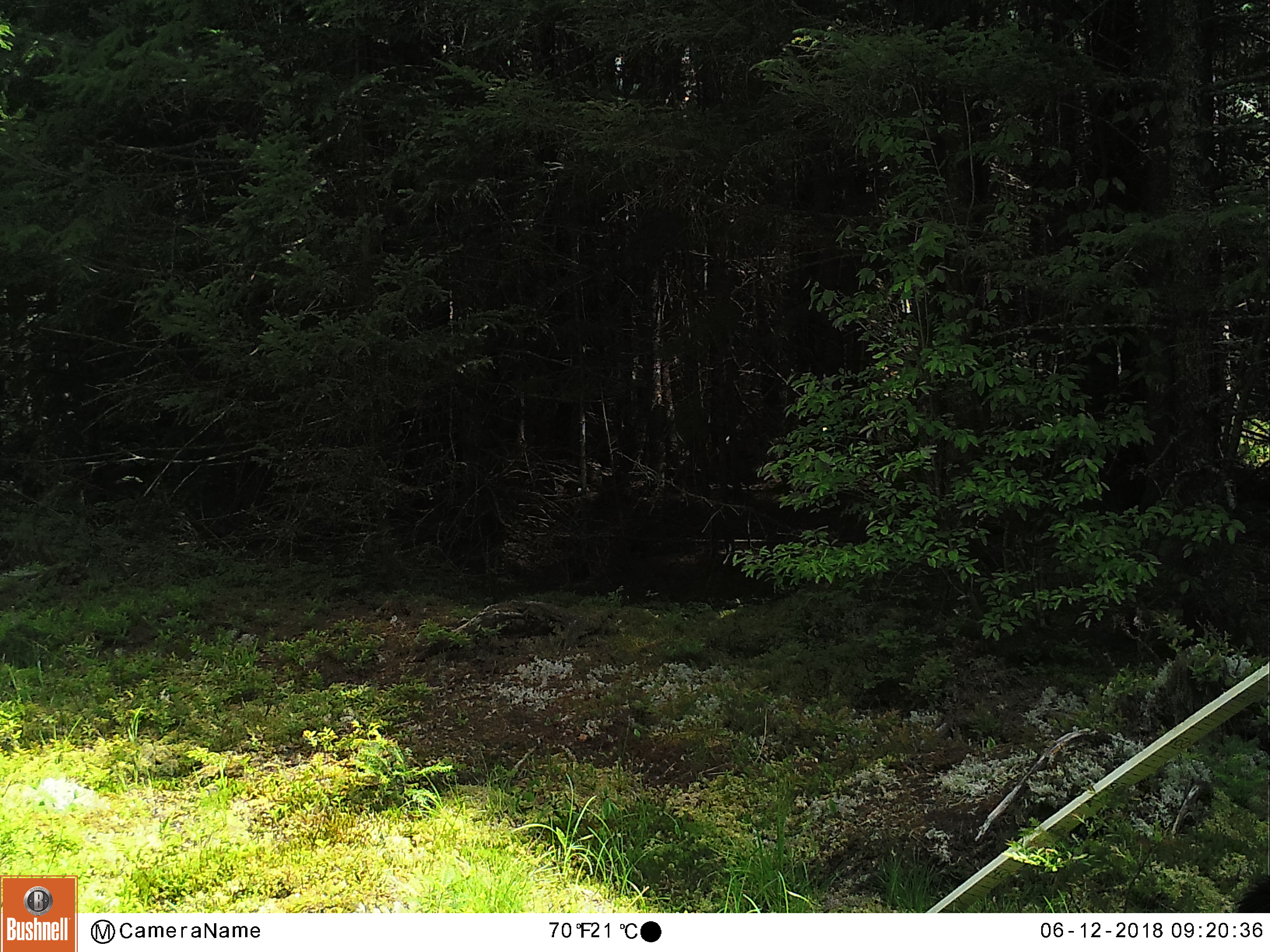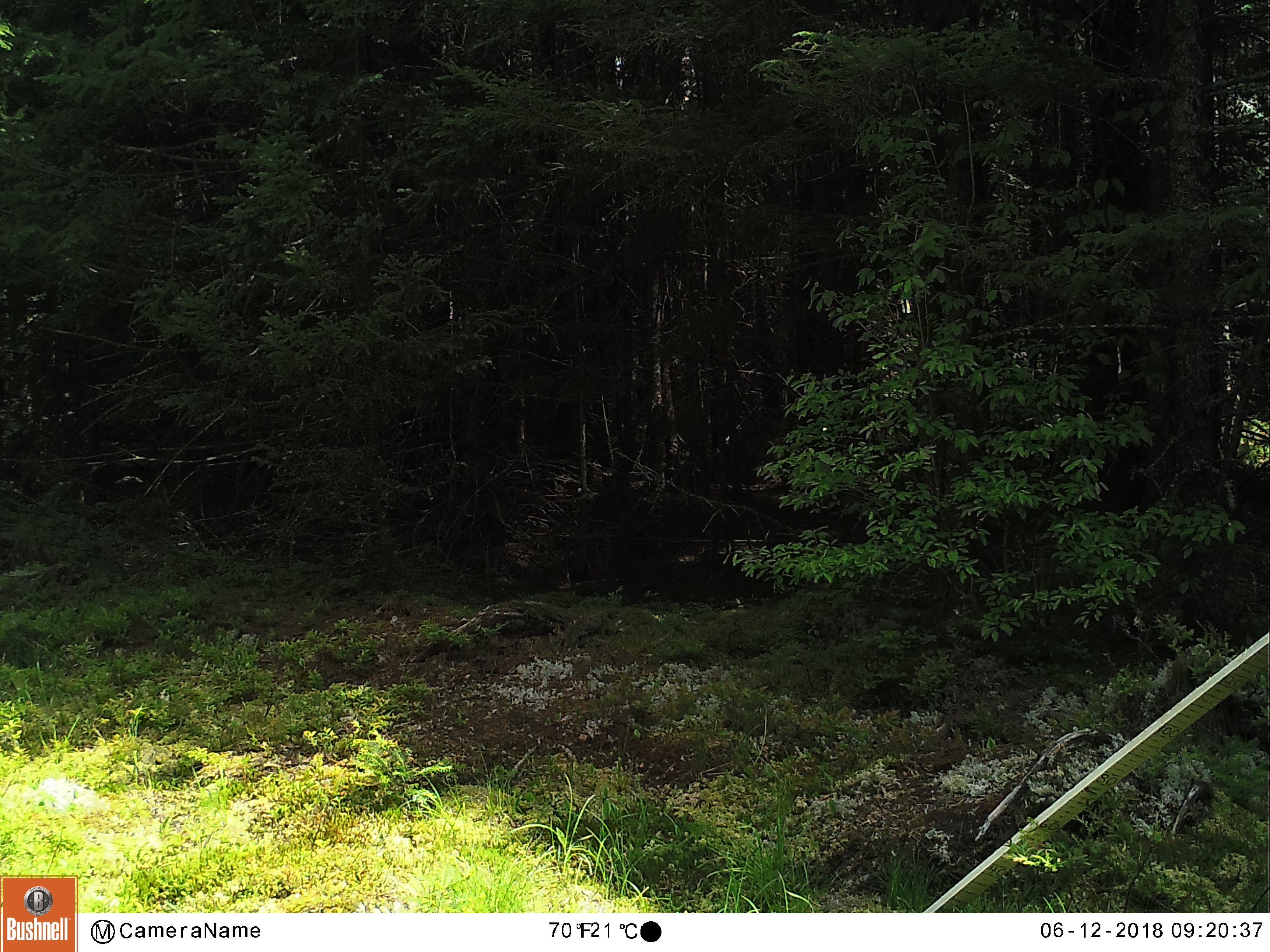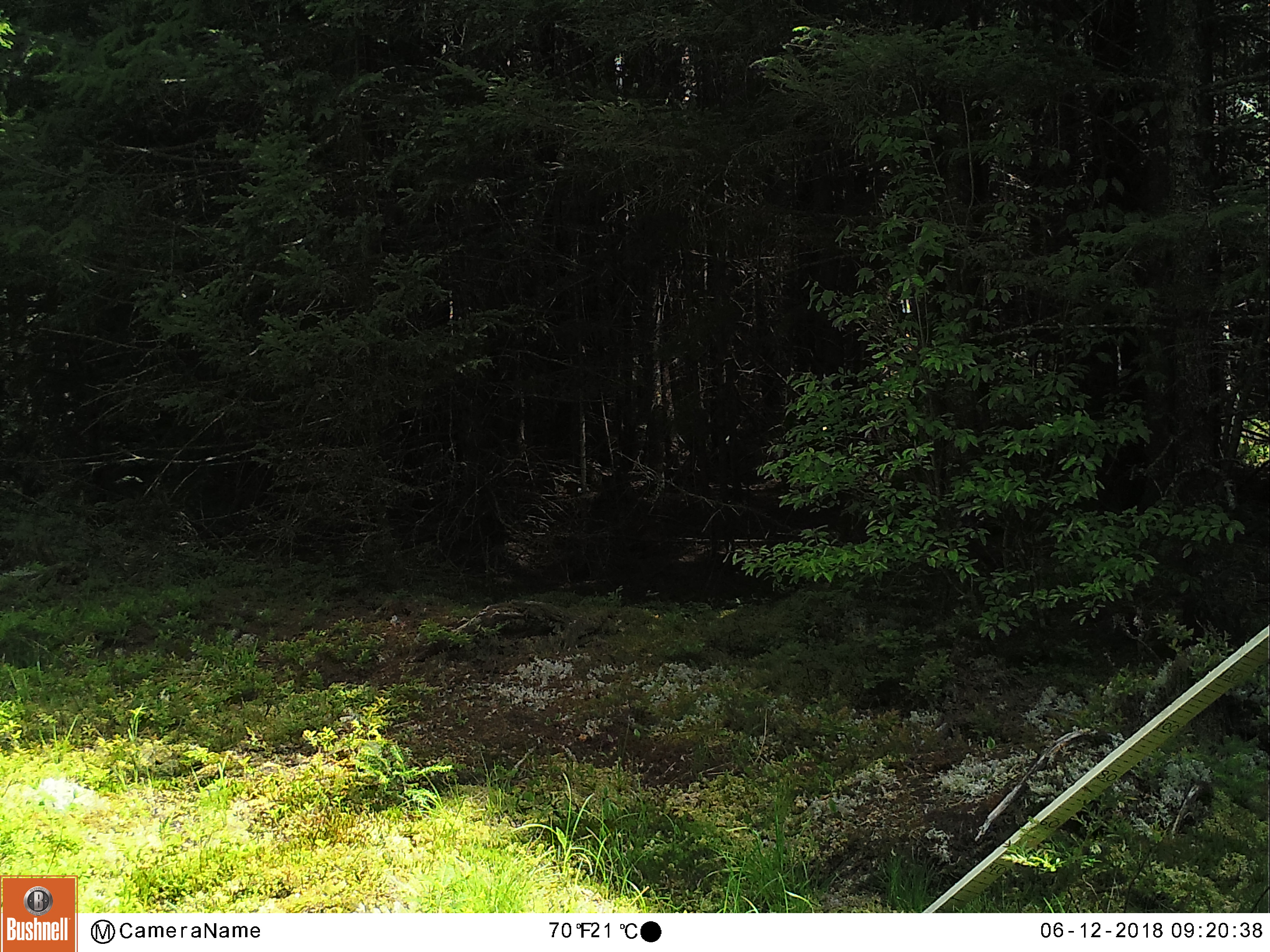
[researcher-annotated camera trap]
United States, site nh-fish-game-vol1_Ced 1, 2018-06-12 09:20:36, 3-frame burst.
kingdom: Animalia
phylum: Chordata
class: Mammalia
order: Carnivora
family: Ursidae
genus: Ursus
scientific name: Ursus americanus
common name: black bear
Black bear (Ursus americanus).